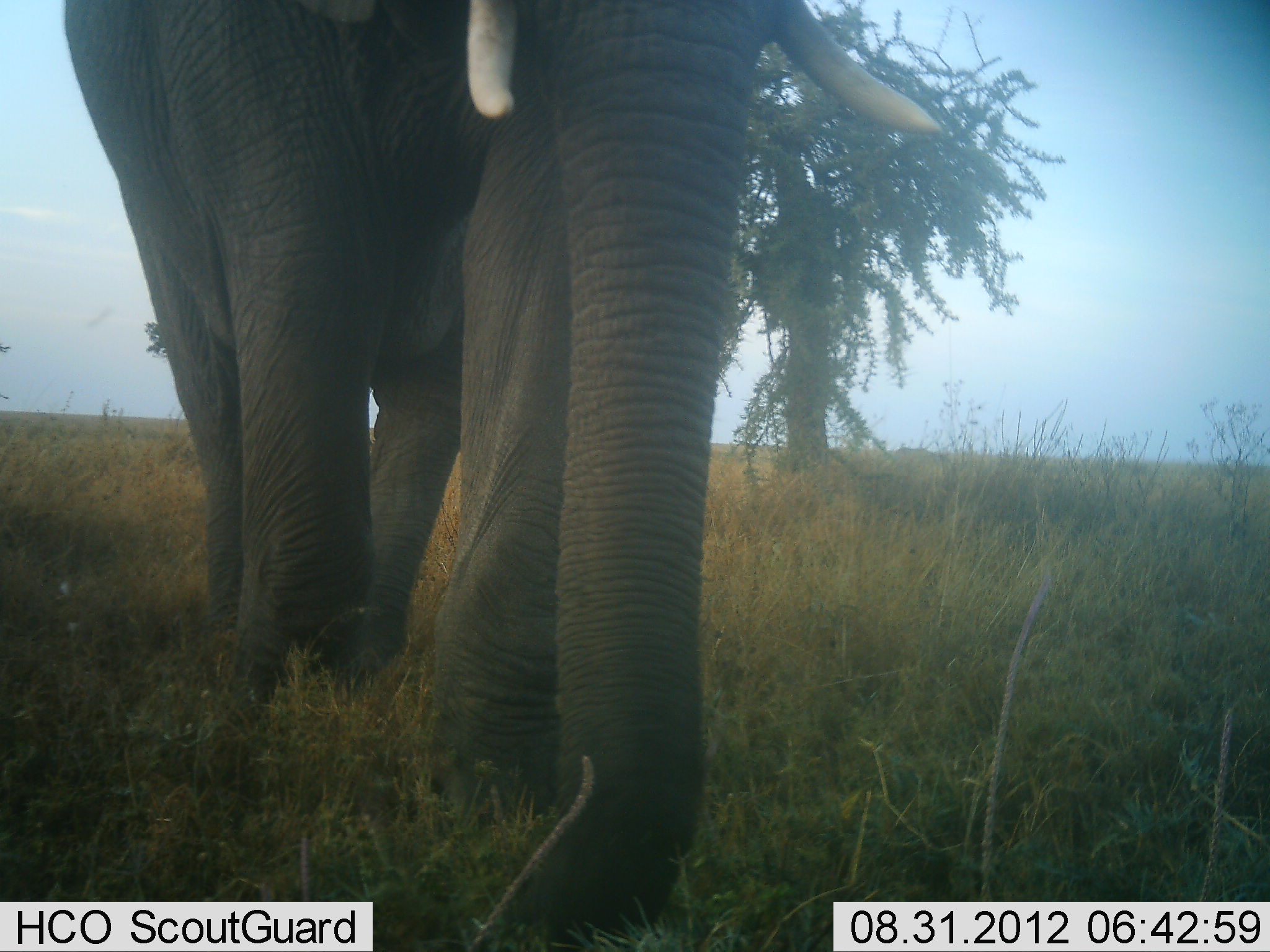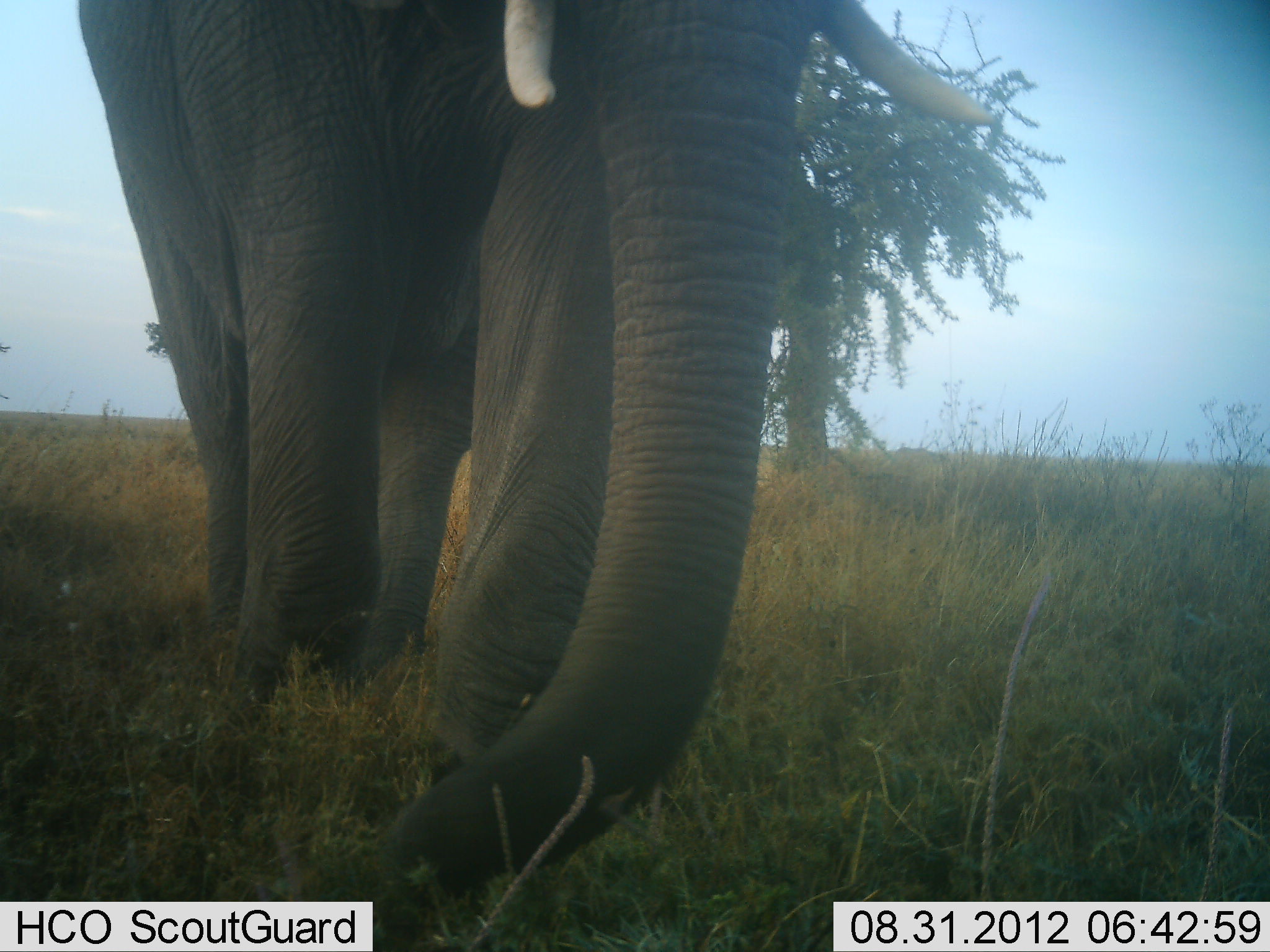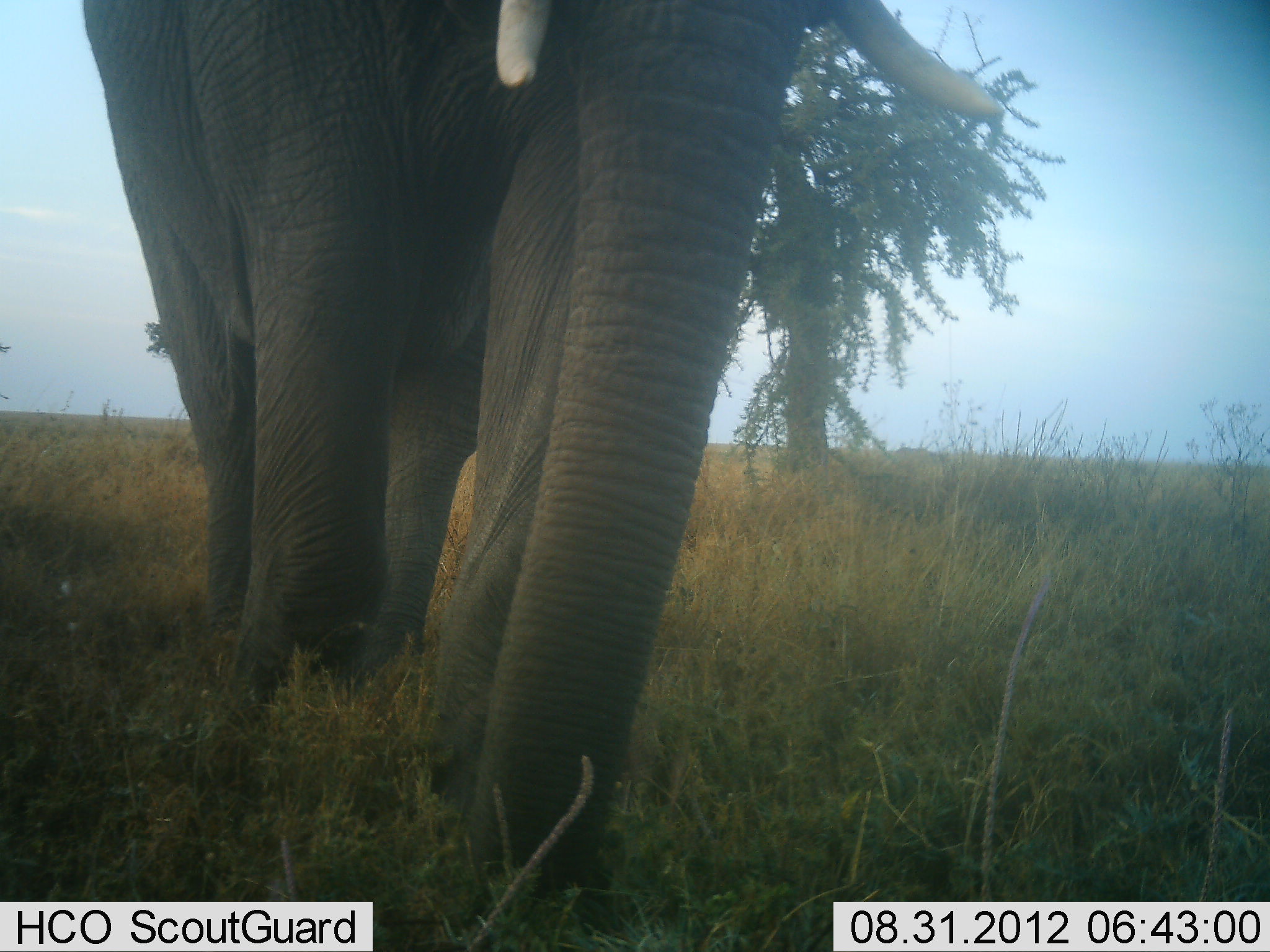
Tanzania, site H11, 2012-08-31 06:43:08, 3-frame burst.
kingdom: Animalia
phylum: Chordata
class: Mammalia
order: Proboscidea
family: Elephantidae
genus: Loxodonta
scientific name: Loxodonta africana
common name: african bush elephant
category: elephant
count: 1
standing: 40%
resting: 0%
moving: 10%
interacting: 0%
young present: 0%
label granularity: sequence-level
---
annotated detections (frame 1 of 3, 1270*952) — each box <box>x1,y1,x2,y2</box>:
animal: <box>60,1,943,952</box>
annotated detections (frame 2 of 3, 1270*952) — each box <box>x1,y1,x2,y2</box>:
animal: <box>73,1,993,952</box>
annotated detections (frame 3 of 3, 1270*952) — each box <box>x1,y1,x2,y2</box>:
animal: <box>76,0,1002,951</box>